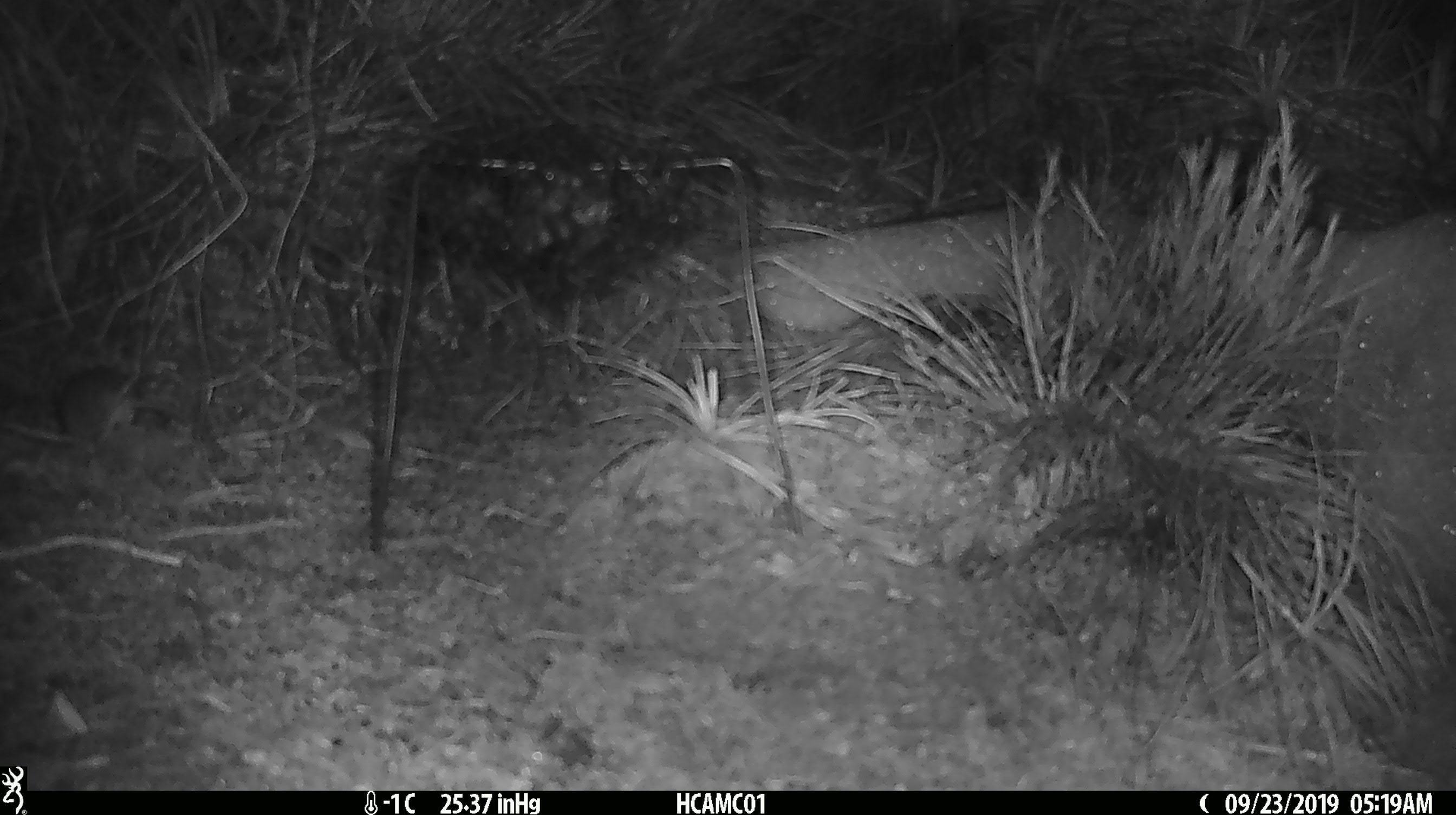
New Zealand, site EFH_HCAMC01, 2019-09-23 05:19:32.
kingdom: Animalia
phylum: Chordata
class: Mammalia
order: Rodentia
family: Muridae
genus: Mus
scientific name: Mus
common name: mouse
Mouse (Mus).